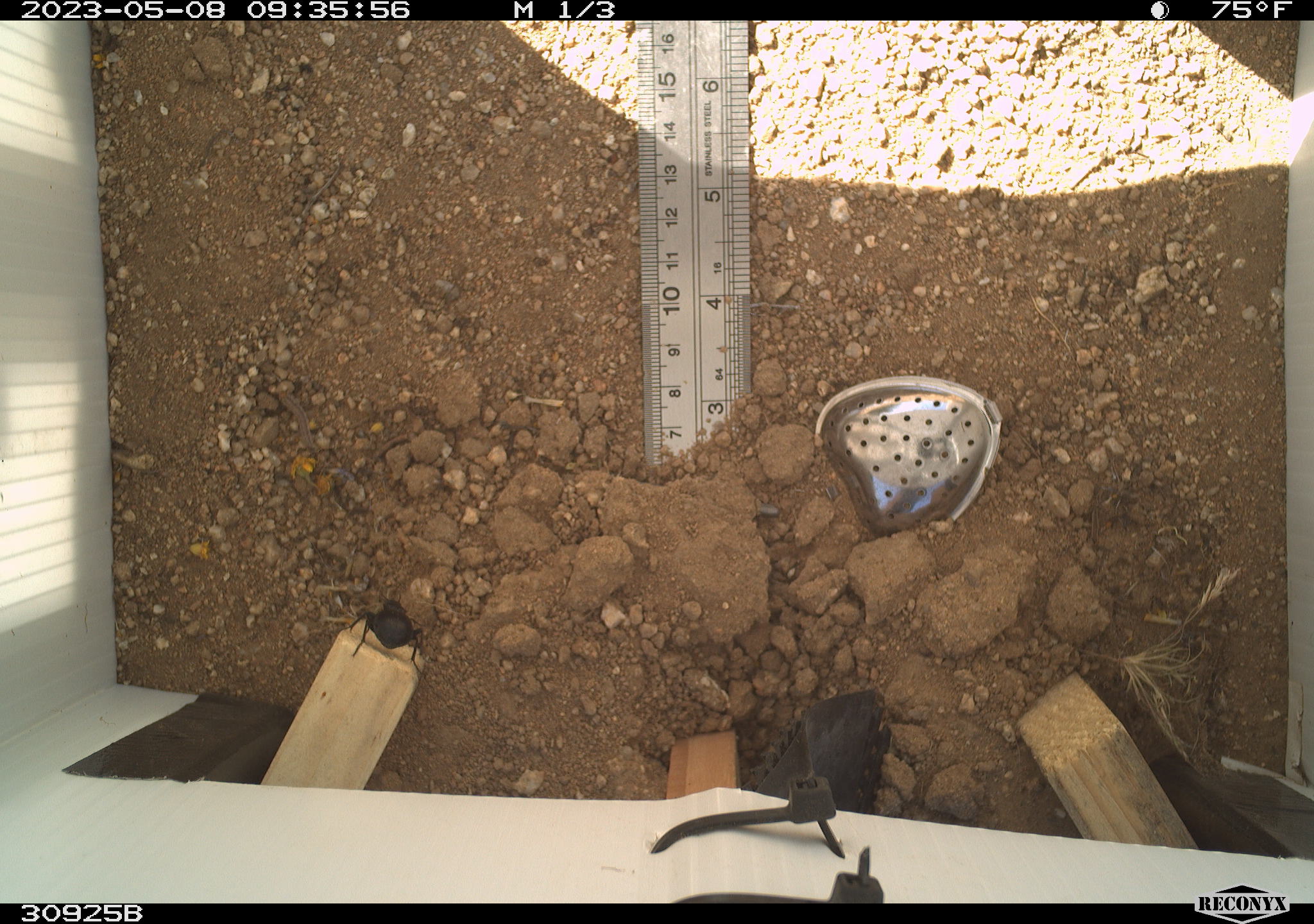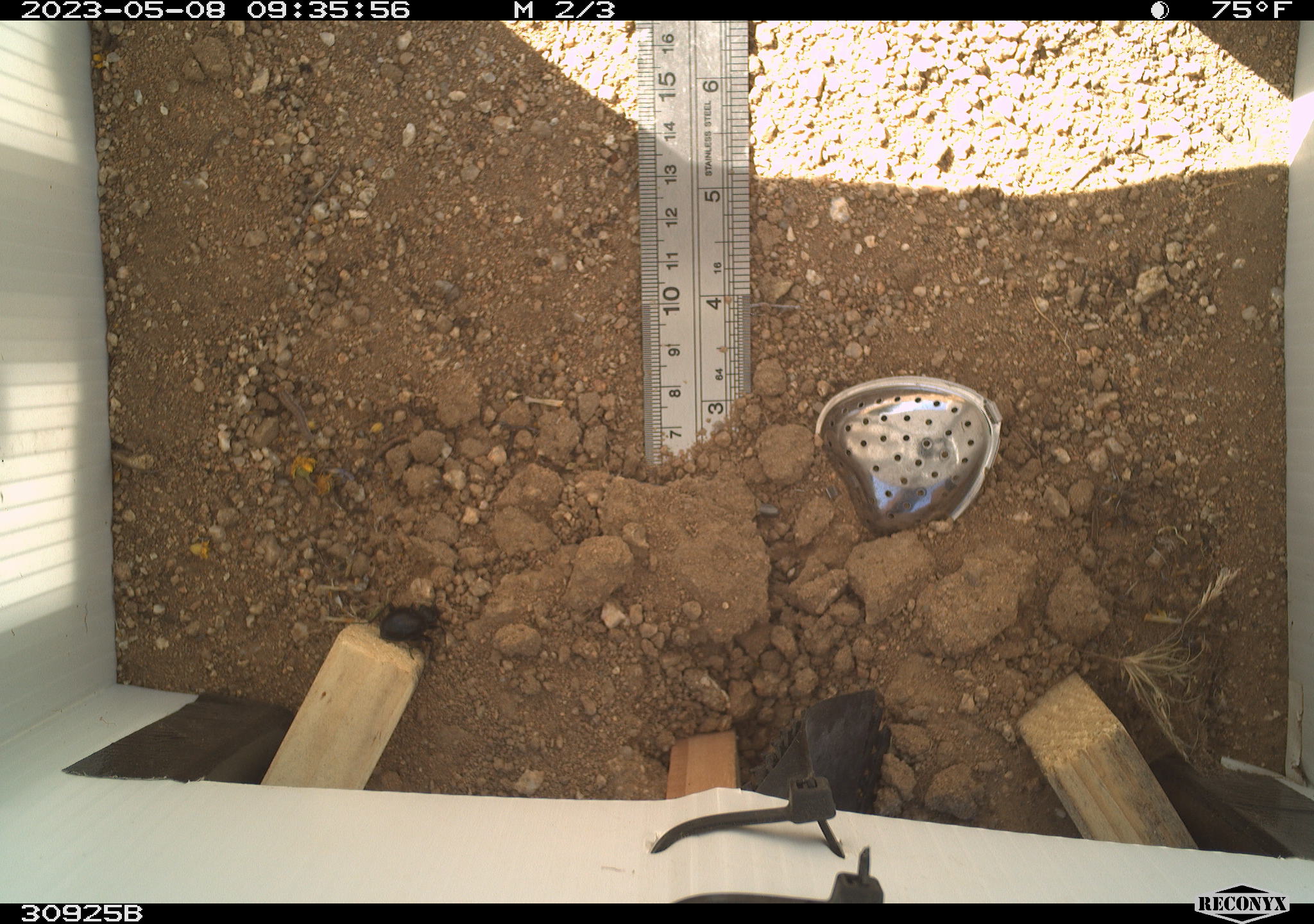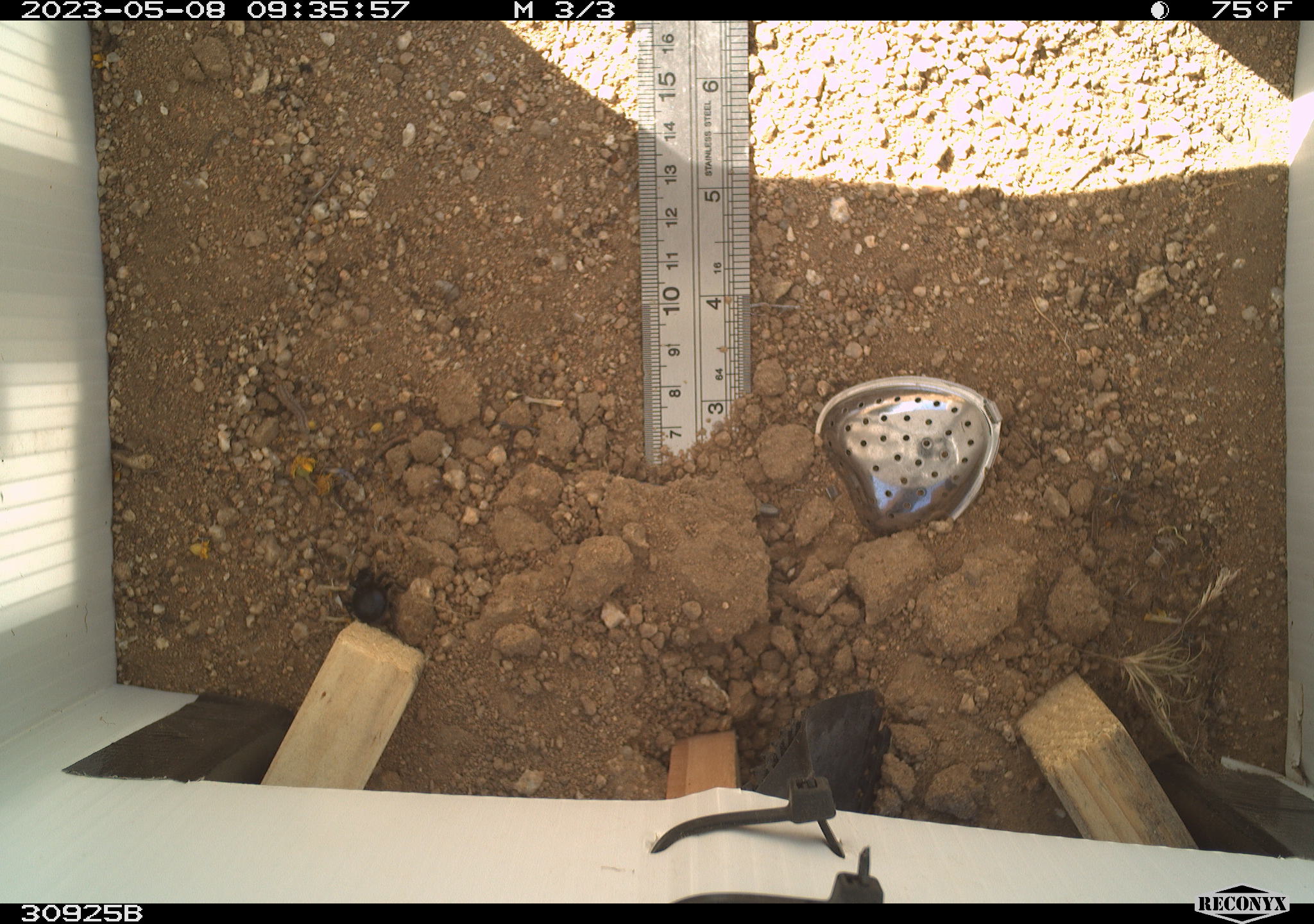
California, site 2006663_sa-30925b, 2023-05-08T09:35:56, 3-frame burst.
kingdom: Animalia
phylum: Arthropoda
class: Insecta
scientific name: Insecta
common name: insect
Insect (Insecta).